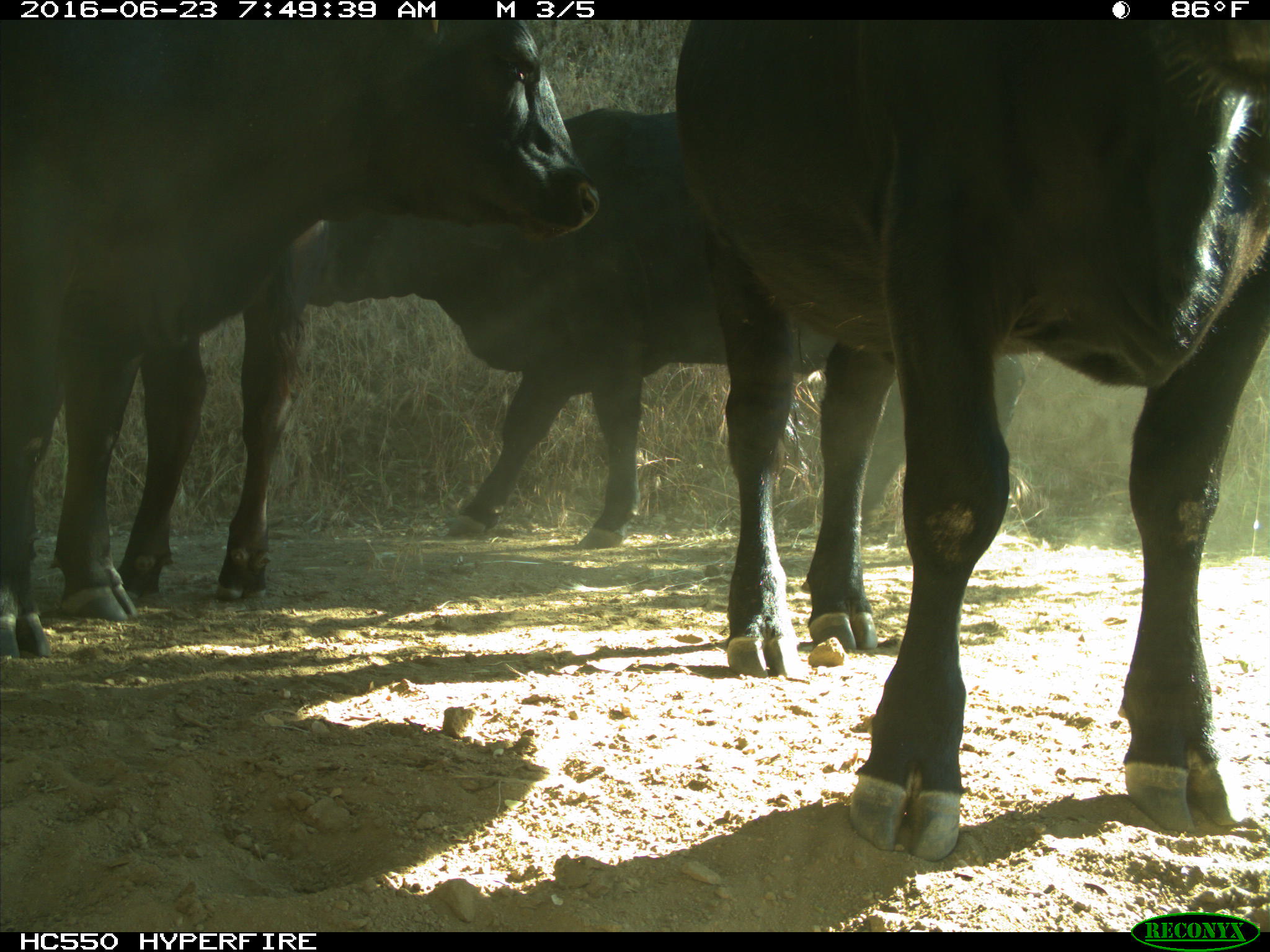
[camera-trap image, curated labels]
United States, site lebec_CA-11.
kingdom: Animalia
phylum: Chordata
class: Mammalia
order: Artiodactyla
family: Bovidae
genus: Bos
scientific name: Bos taurus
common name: domestic cow